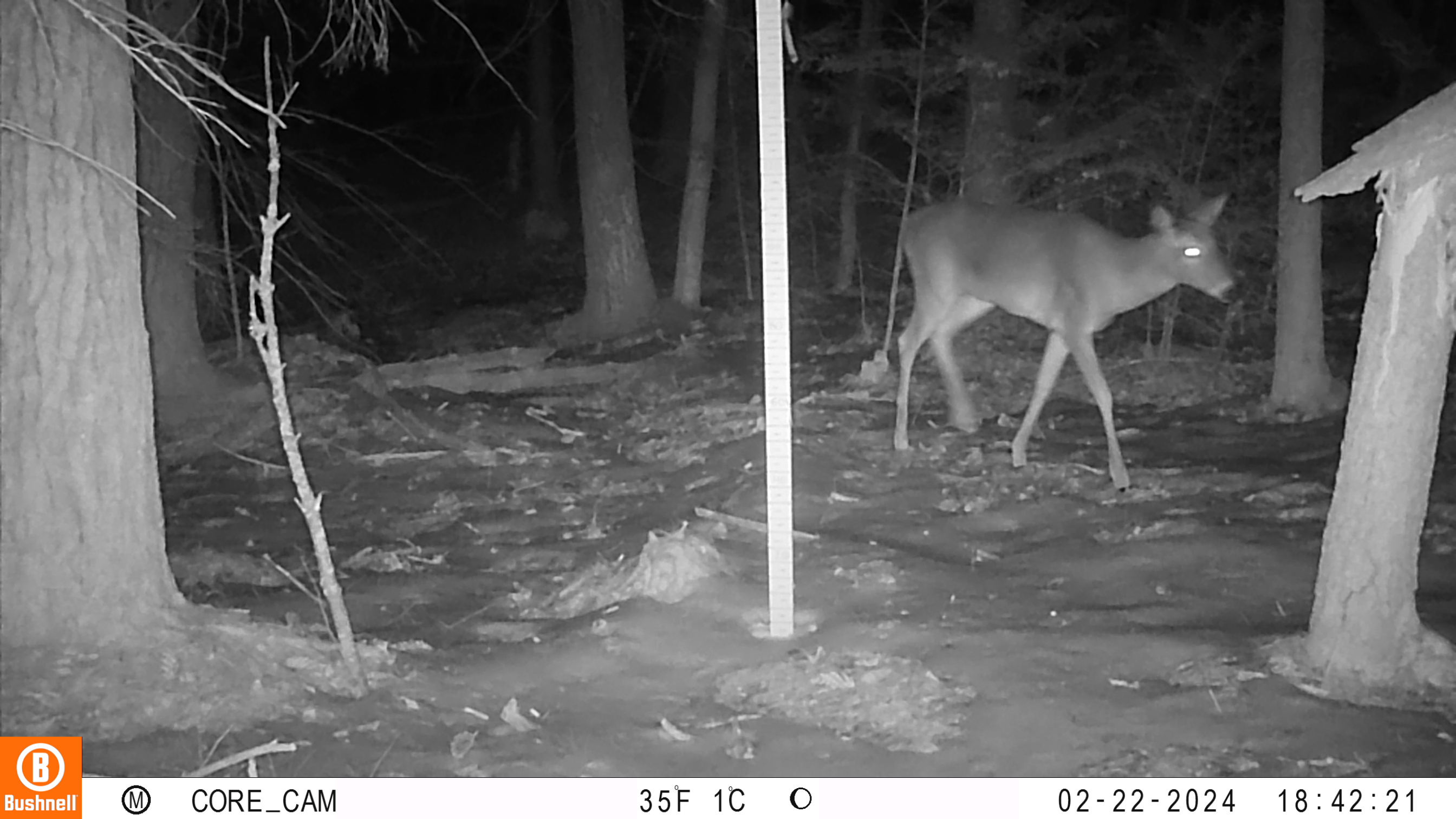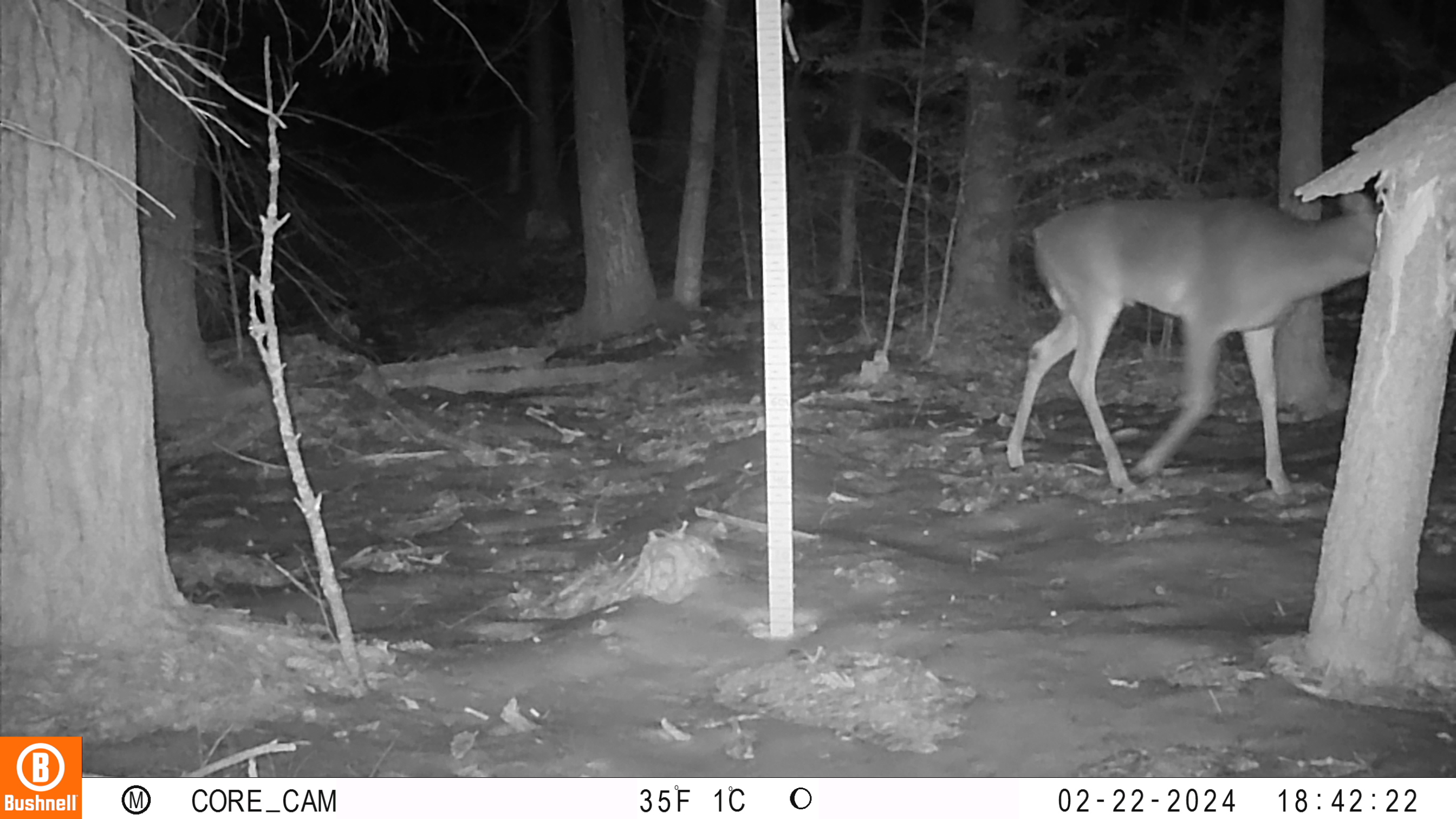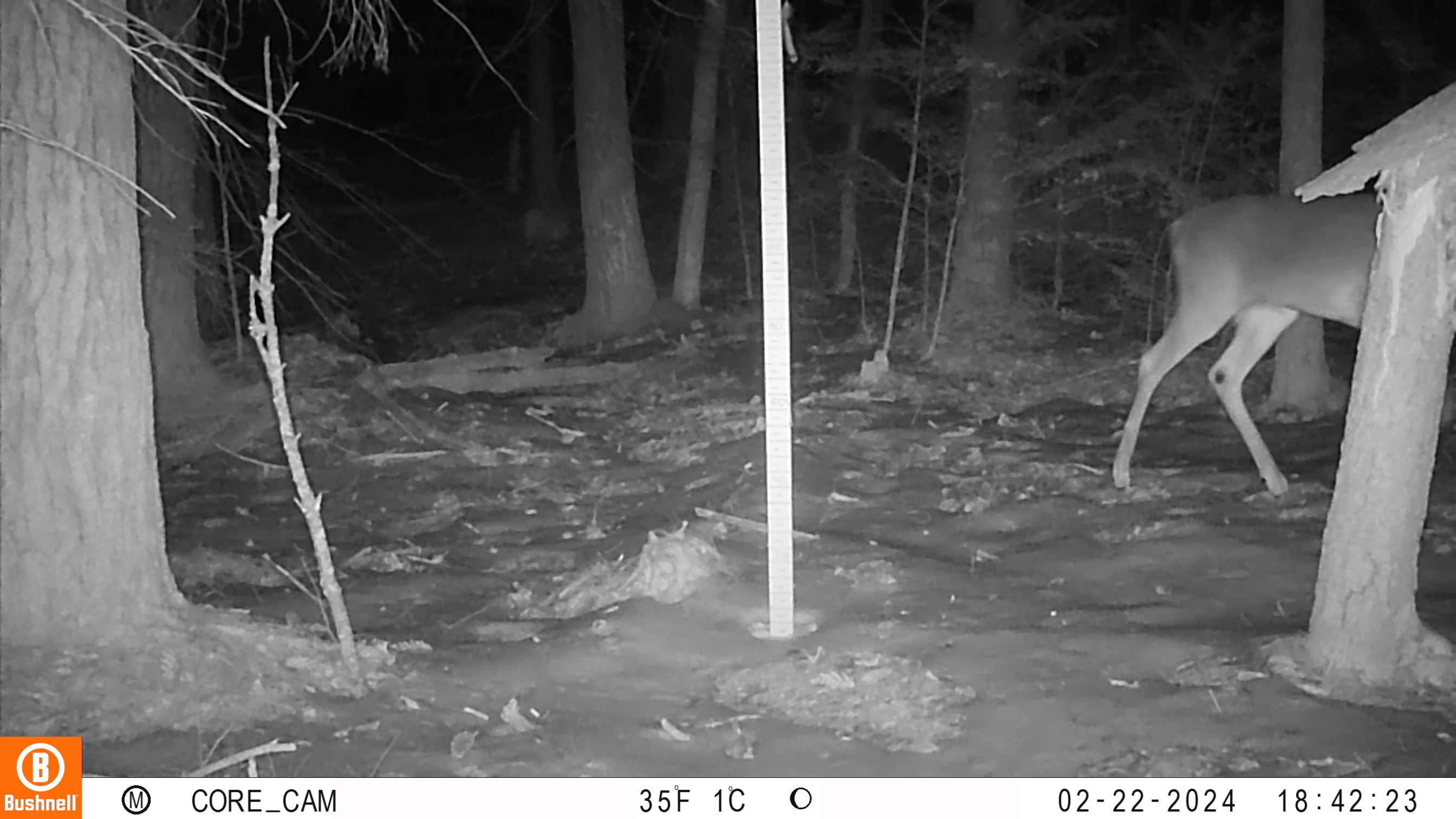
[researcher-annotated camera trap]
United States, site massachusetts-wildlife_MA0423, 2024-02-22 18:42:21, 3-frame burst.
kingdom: Animalia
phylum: Chordata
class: Mammalia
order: Artiodactyla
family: Cervidae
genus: Odocoileus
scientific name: Odocoileus virginianus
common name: white-tailed deer